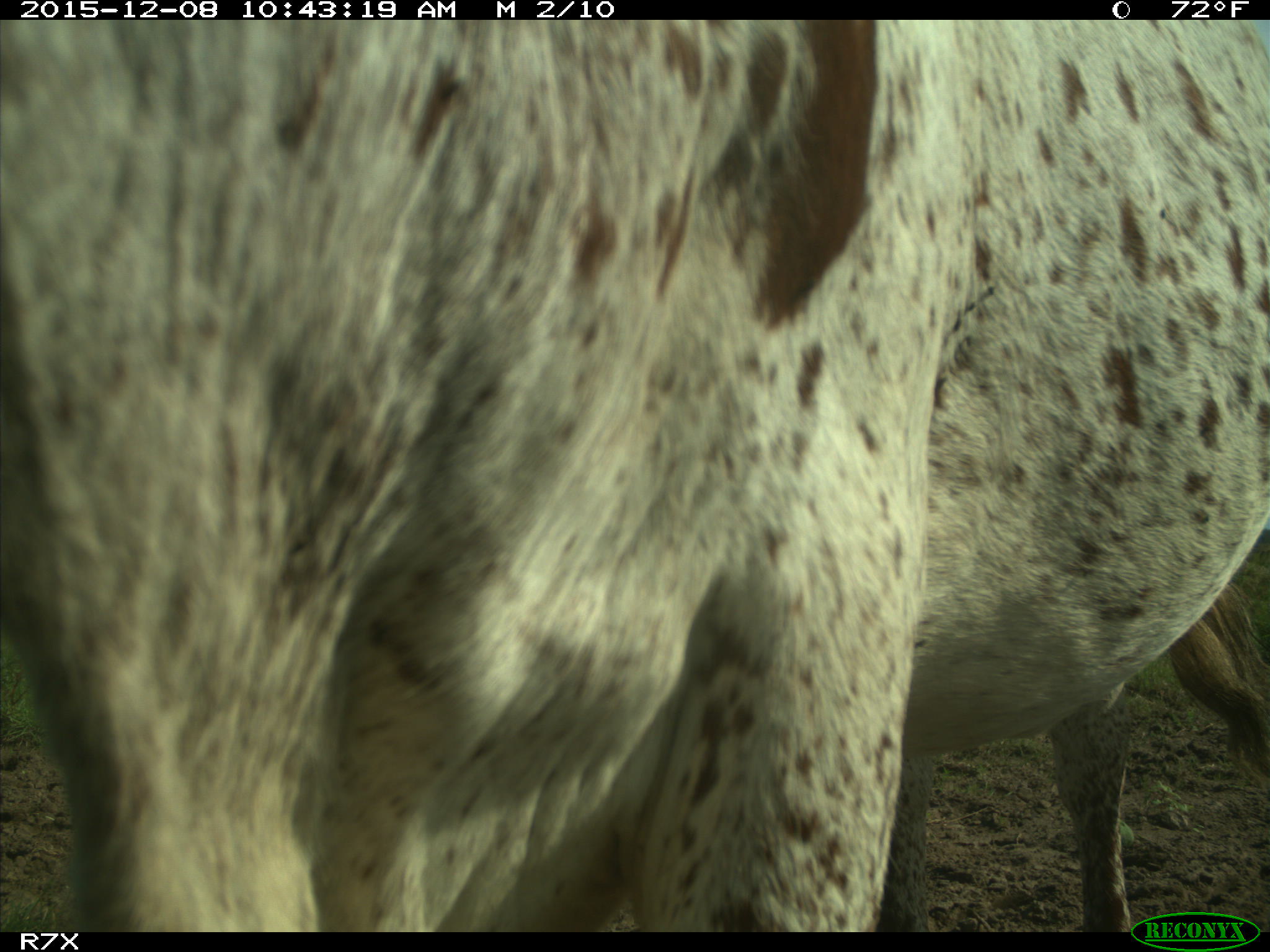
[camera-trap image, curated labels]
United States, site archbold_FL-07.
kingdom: Animalia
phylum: Chordata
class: Mammalia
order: Artiodactyla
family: Bovidae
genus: Bos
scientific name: Bos taurus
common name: domestic cow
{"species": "Bos taurus (domestic cow)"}